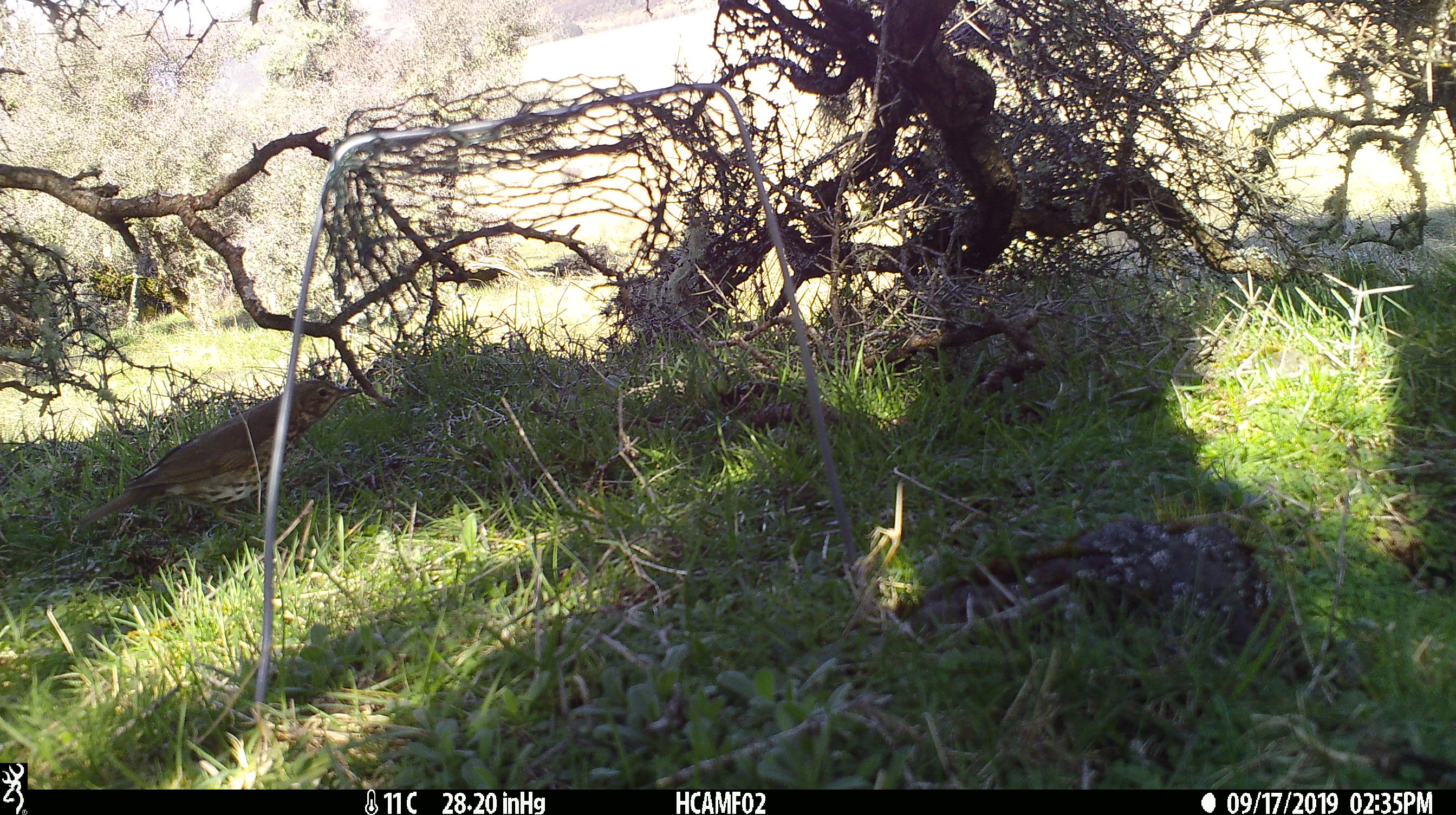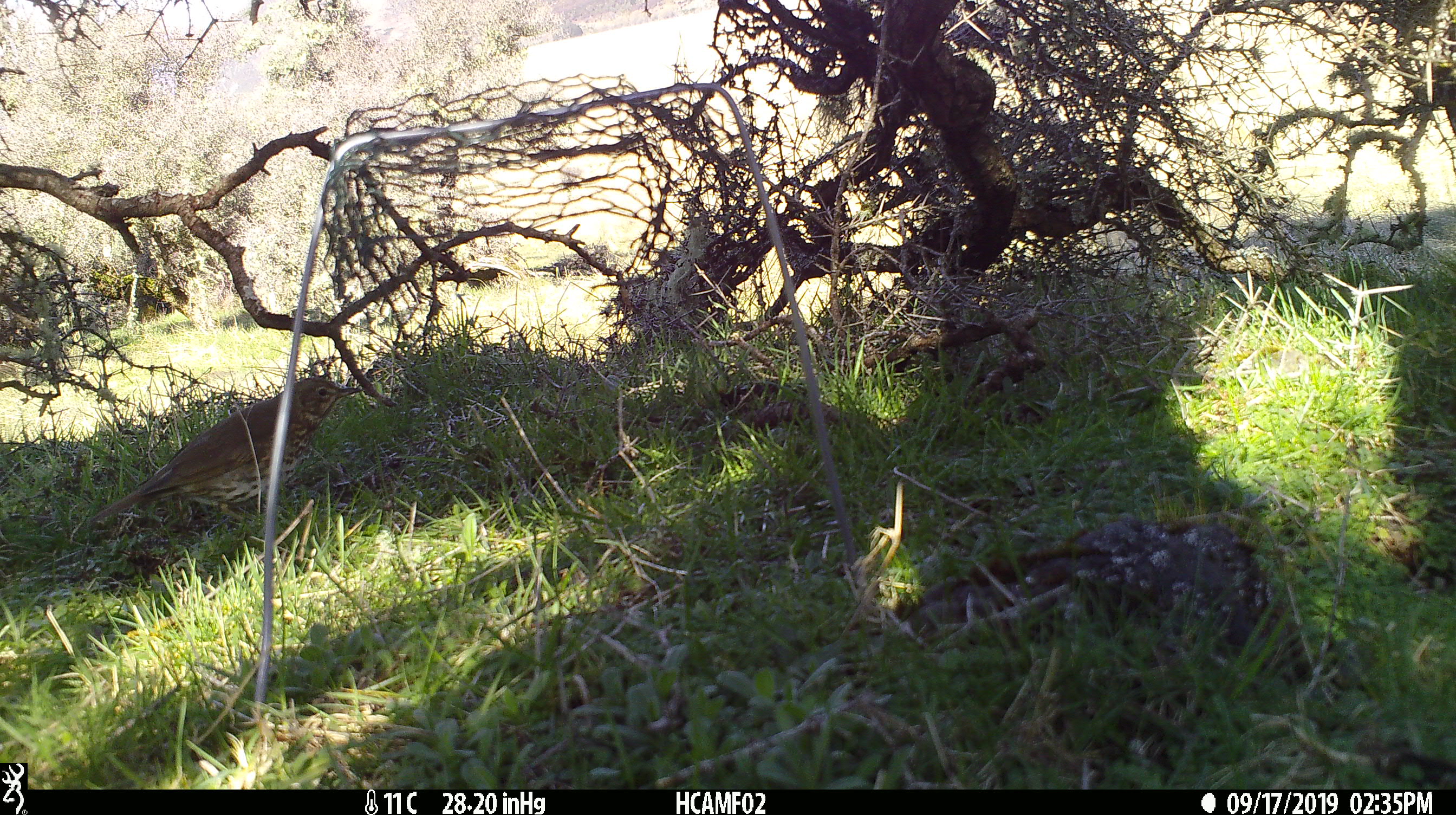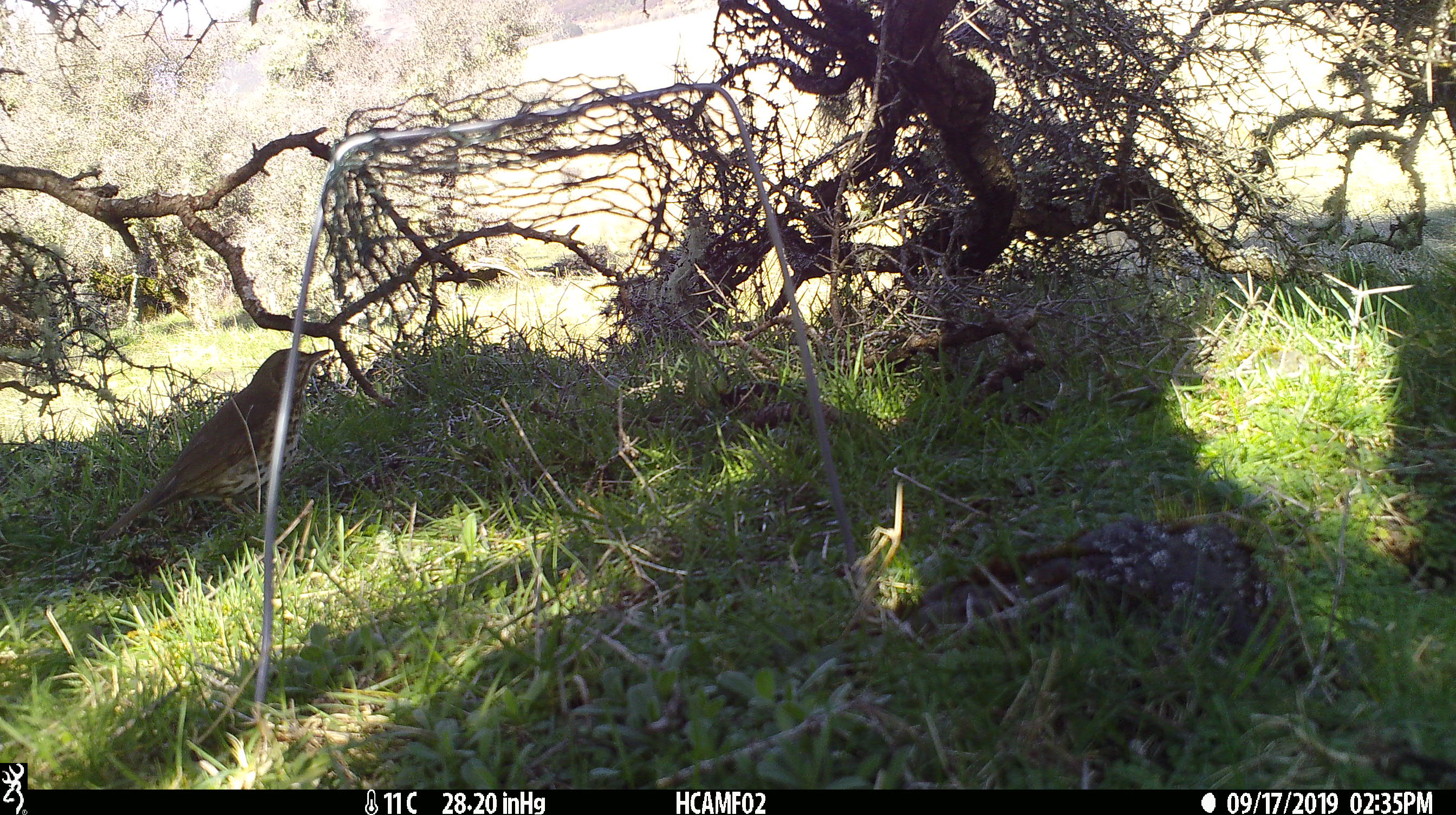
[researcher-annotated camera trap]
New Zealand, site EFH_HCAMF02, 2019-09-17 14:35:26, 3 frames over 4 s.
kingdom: Animalia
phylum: Chordata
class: Aves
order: Passeriformes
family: Turdidae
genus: Turdus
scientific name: Turdus philomelos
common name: song thrush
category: thrush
Thrush (song thrush) (Turdus philomelos).